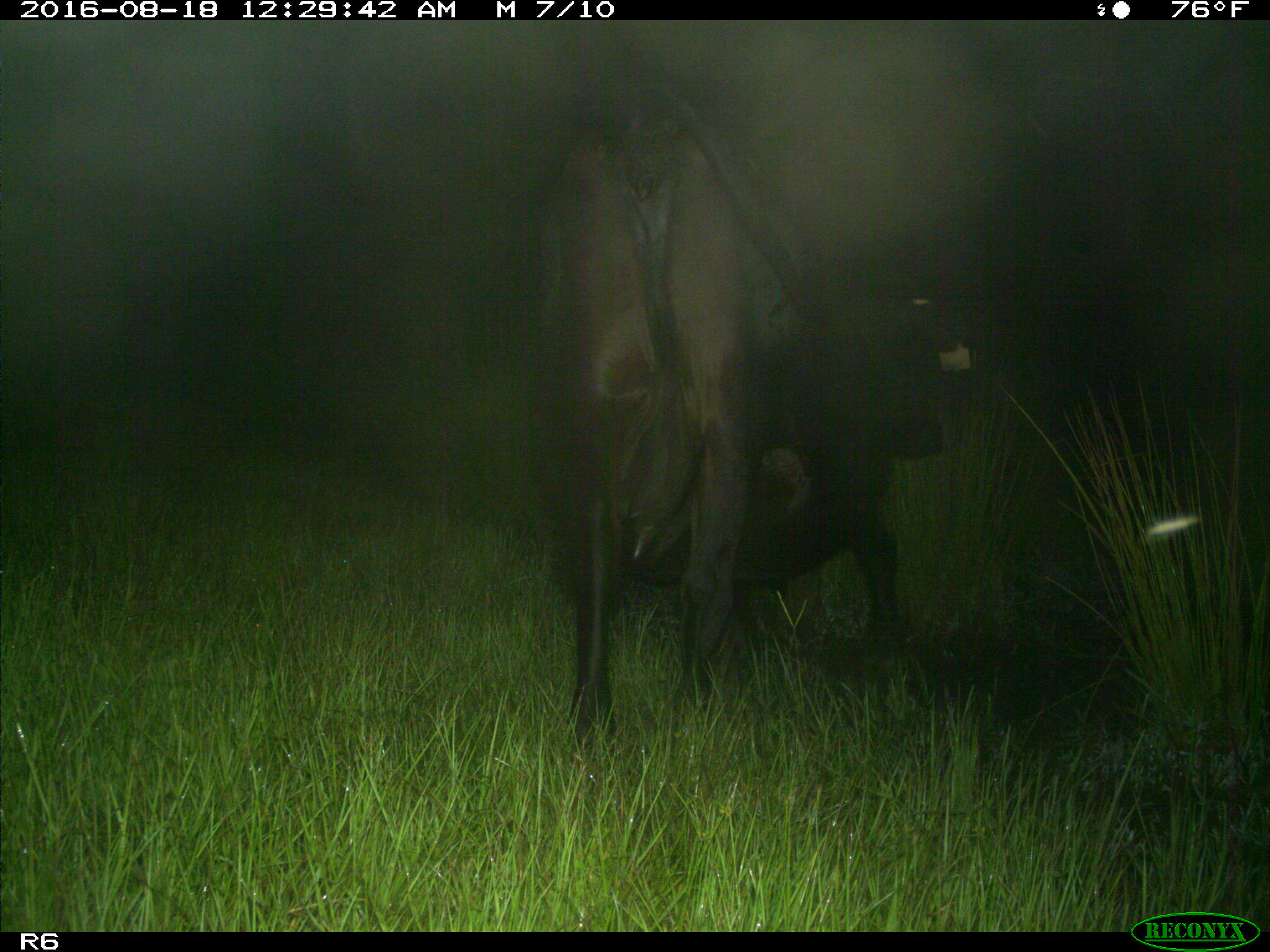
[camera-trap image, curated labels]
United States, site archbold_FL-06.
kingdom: Animalia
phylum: Chordata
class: Mammalia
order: Artiodactyla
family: Bovidae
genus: Bos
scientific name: Bos taurus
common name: domestic cow